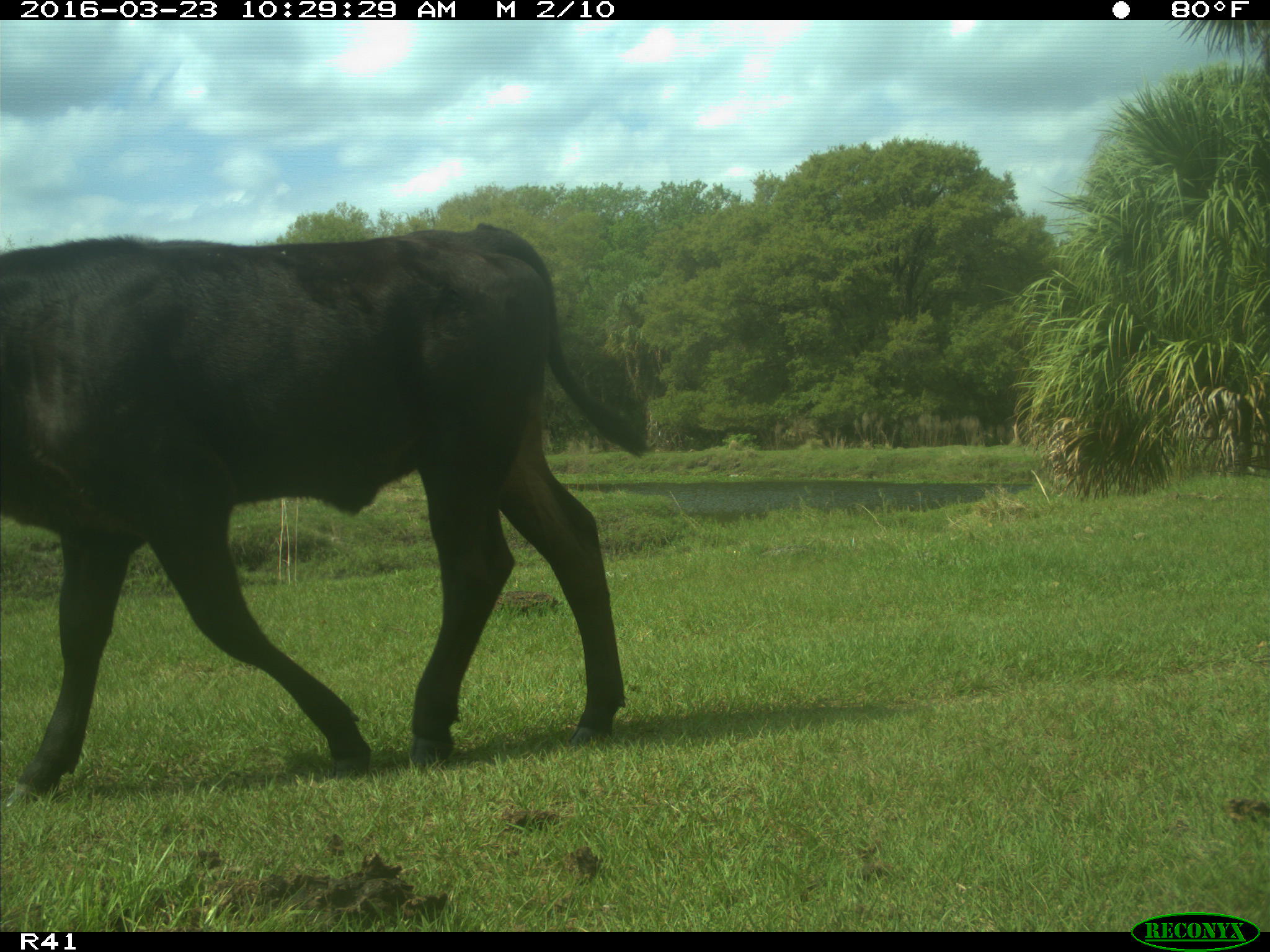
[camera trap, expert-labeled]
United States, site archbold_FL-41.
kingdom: Animalia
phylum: Chordata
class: Mammalia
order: Artiodactyla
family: Bovidae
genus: Bos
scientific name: Bos taurus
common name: domestic cow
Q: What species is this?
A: Bos taurus (domestic cow).